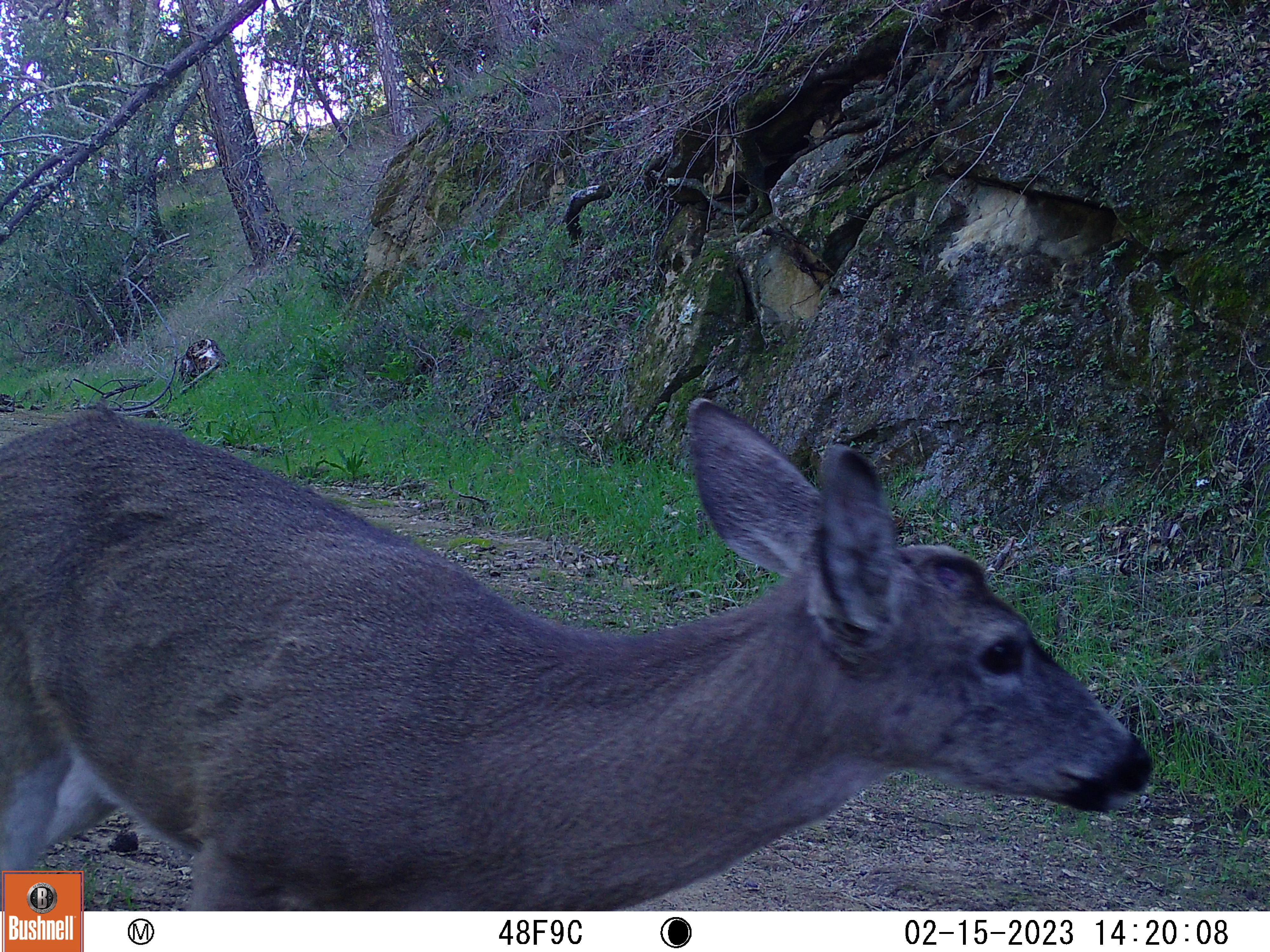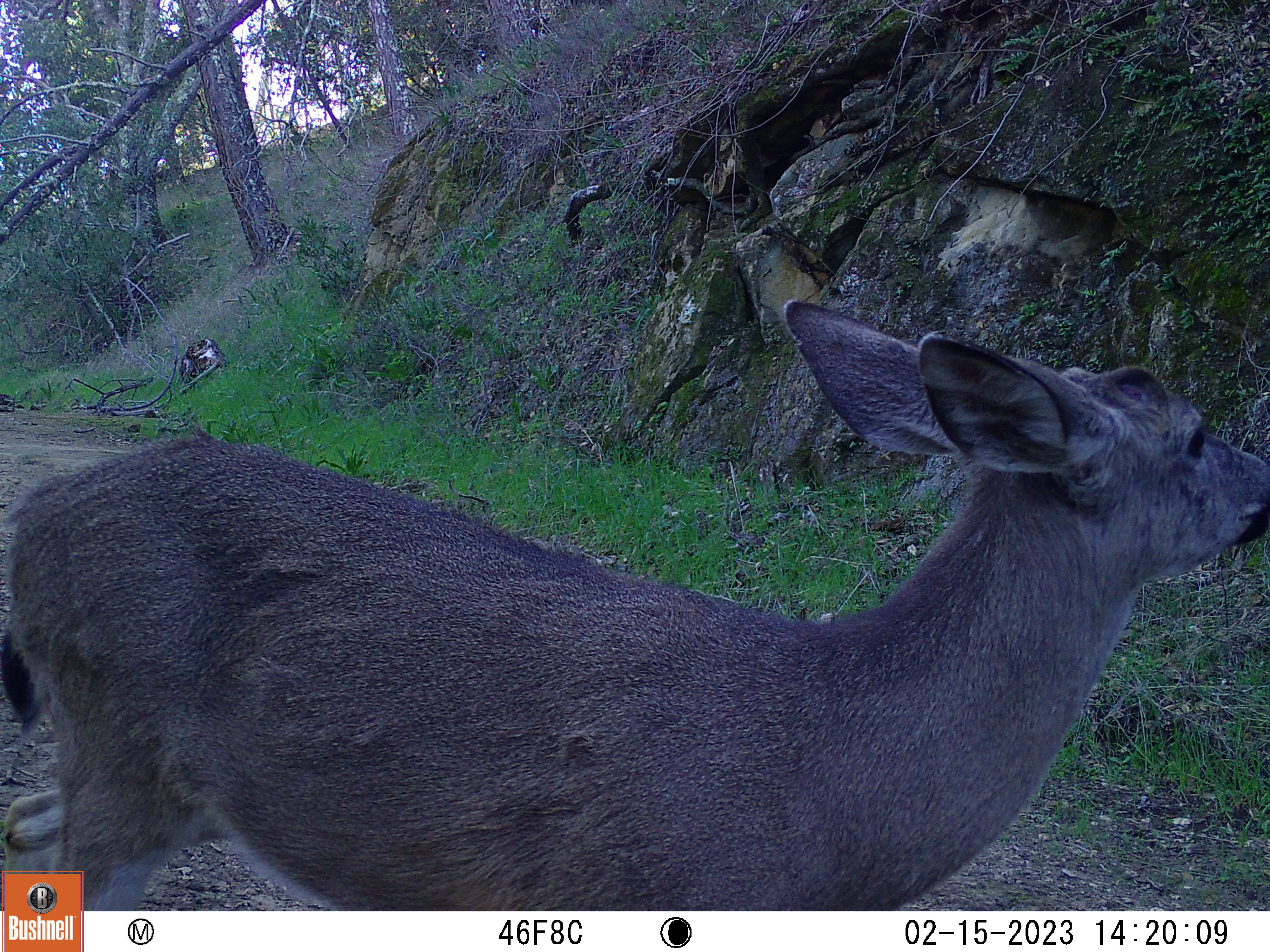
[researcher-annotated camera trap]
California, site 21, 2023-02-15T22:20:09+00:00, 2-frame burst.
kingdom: Animalia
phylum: Chordata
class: Mammalia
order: Artiodactyla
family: Cervidae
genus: Odocoileus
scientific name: Odocoileus hemionus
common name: mule deer